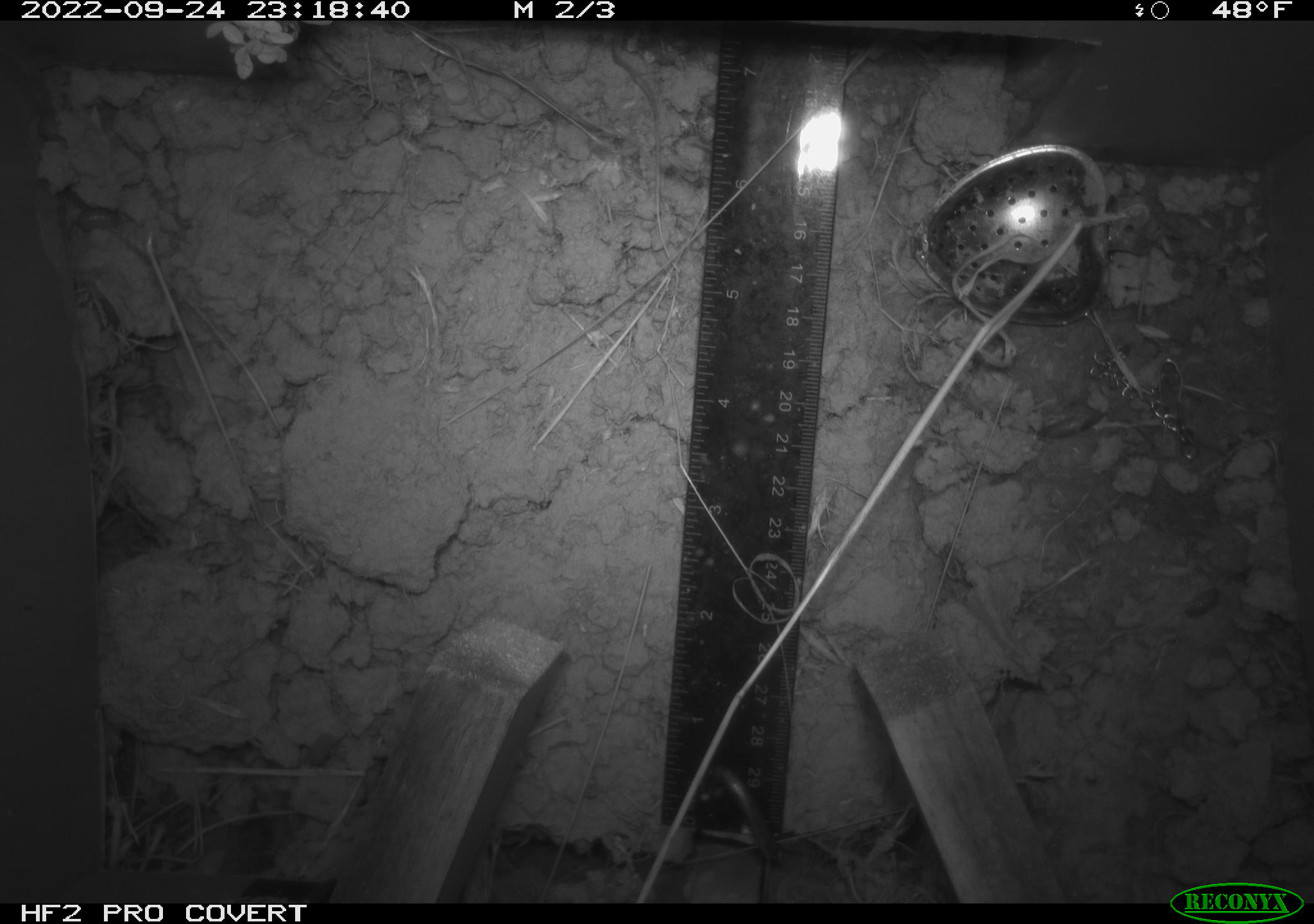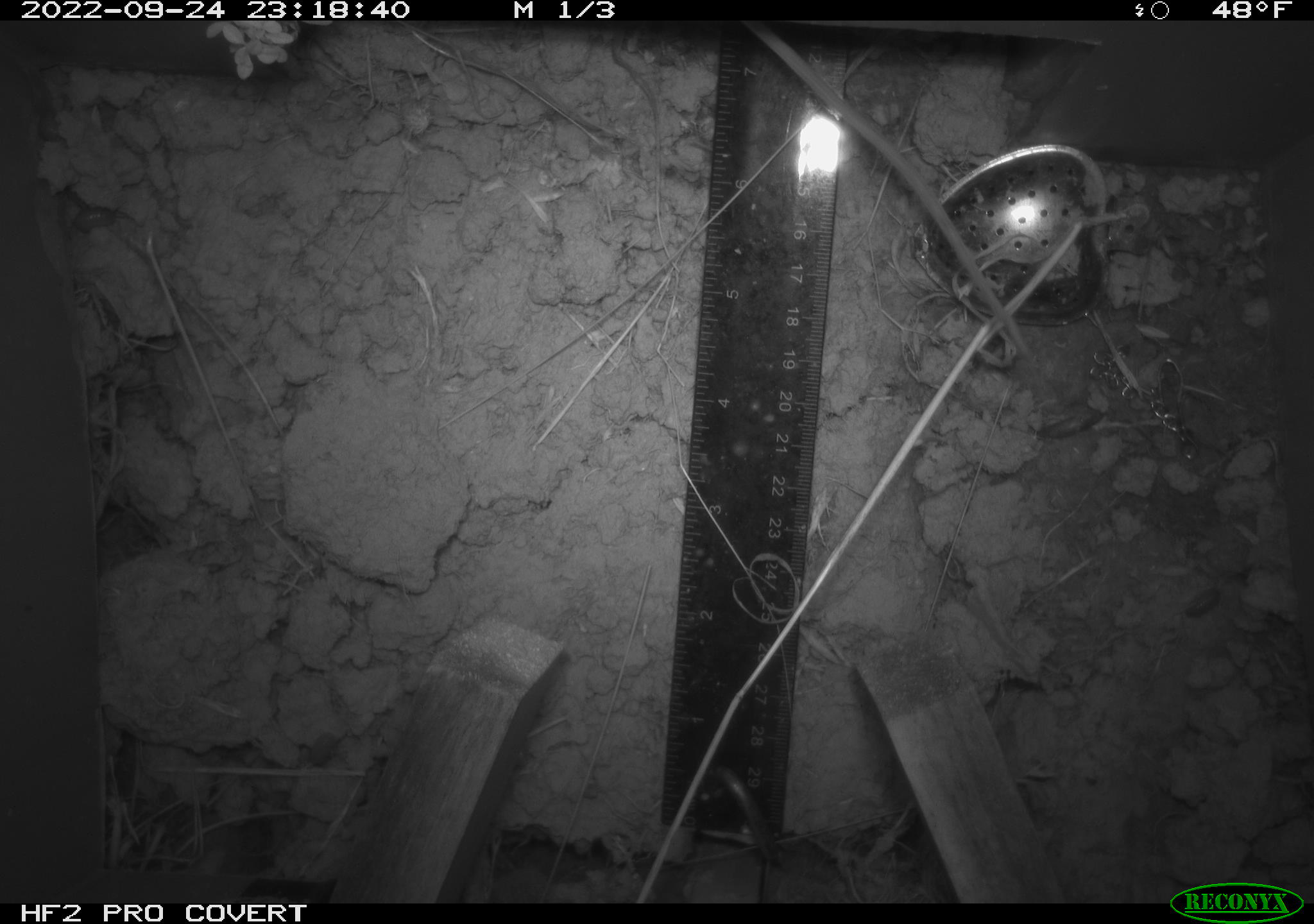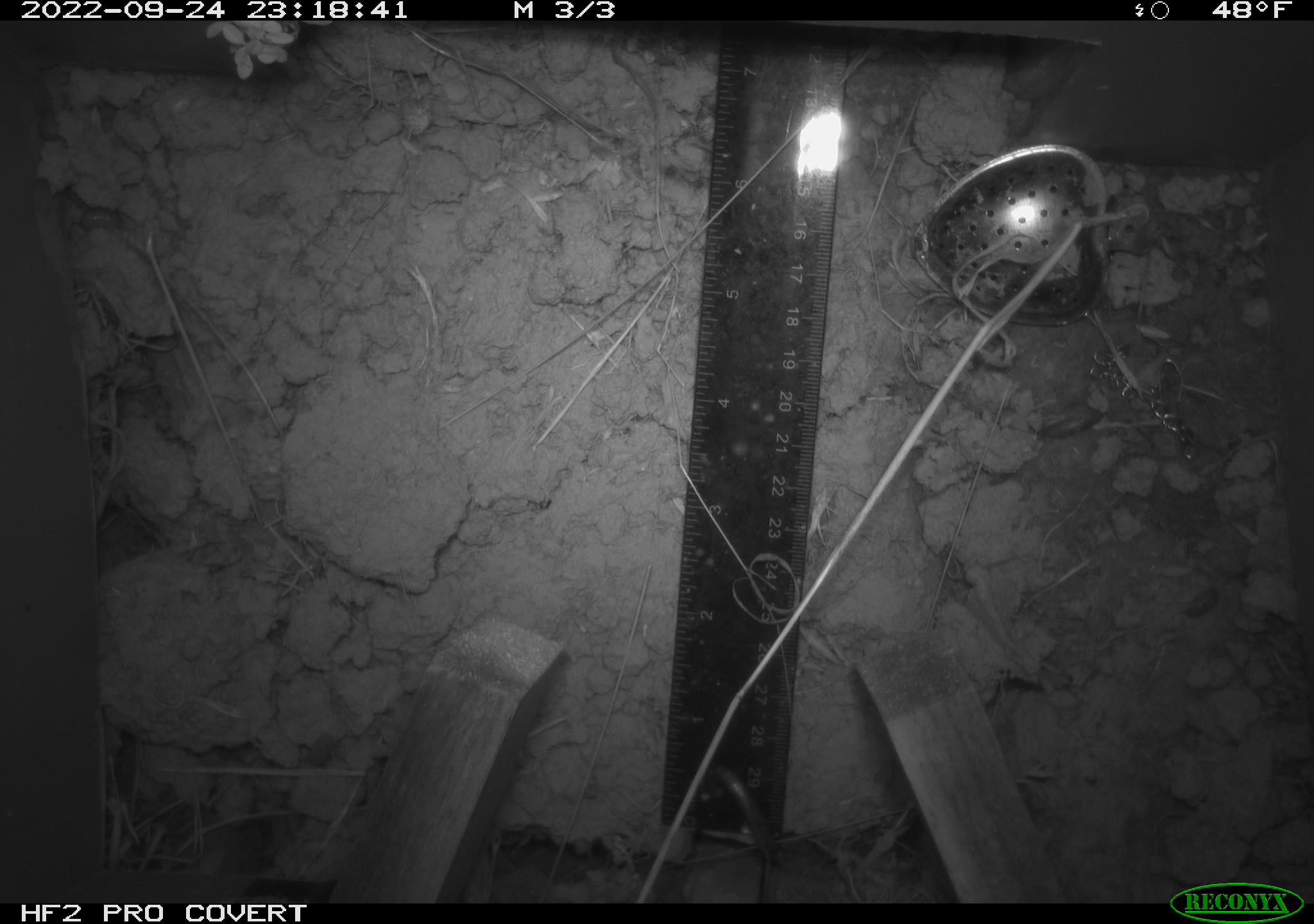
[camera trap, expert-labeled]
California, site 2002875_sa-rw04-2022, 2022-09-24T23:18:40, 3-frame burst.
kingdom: Animalia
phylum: Chordata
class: Mammalia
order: Rodentia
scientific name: Rodentia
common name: mouse species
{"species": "mouse species (Rodentia)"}